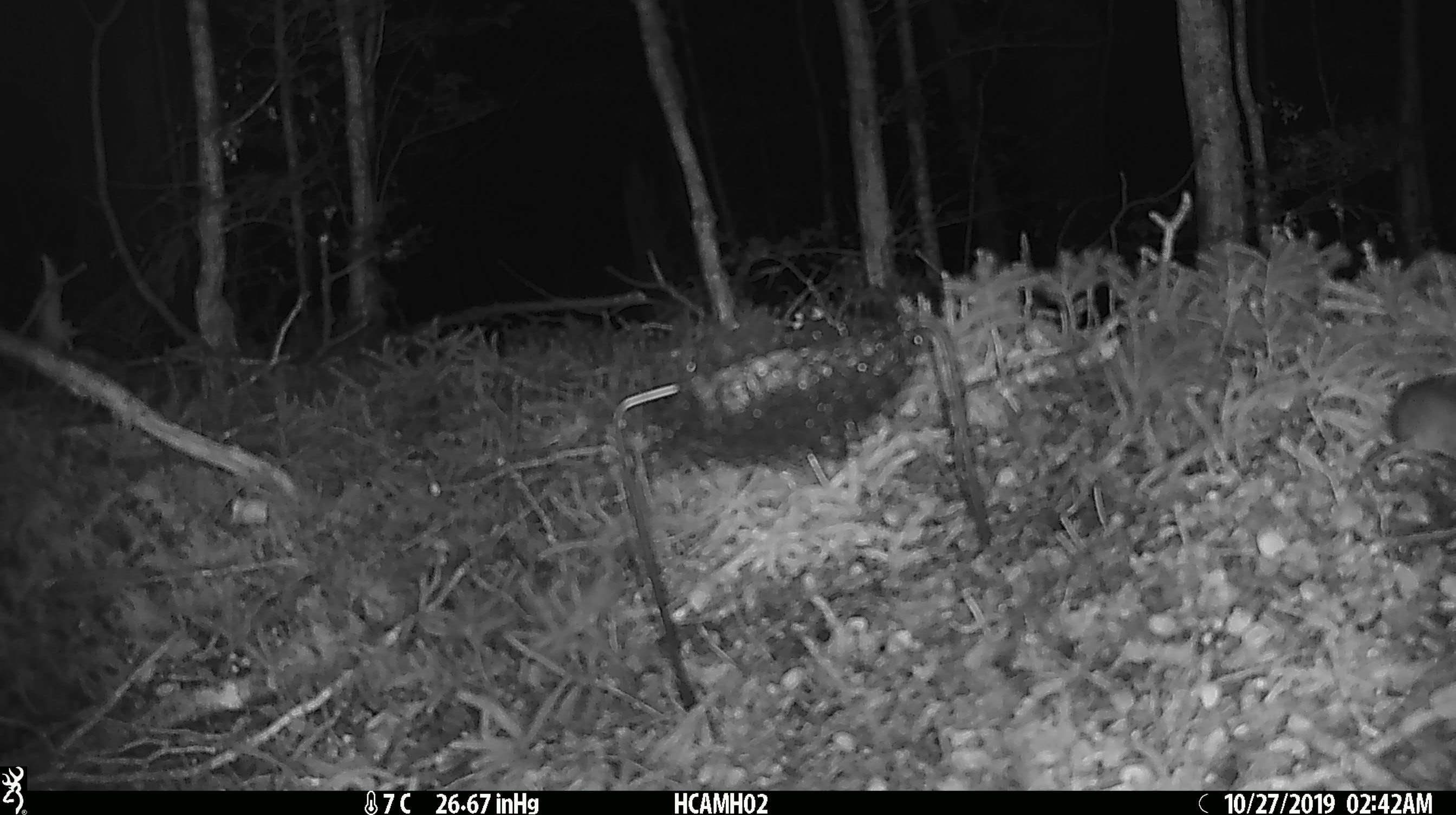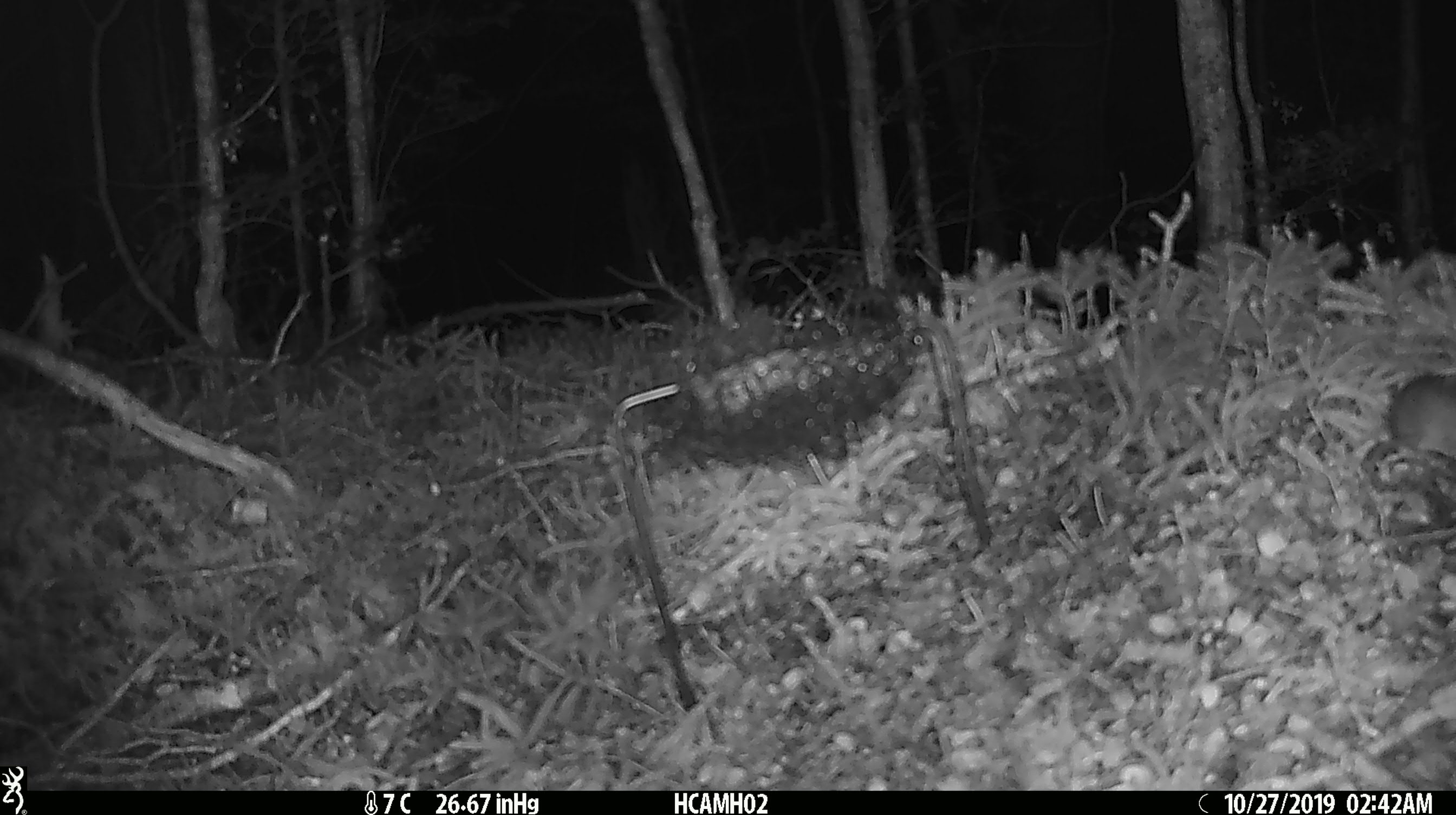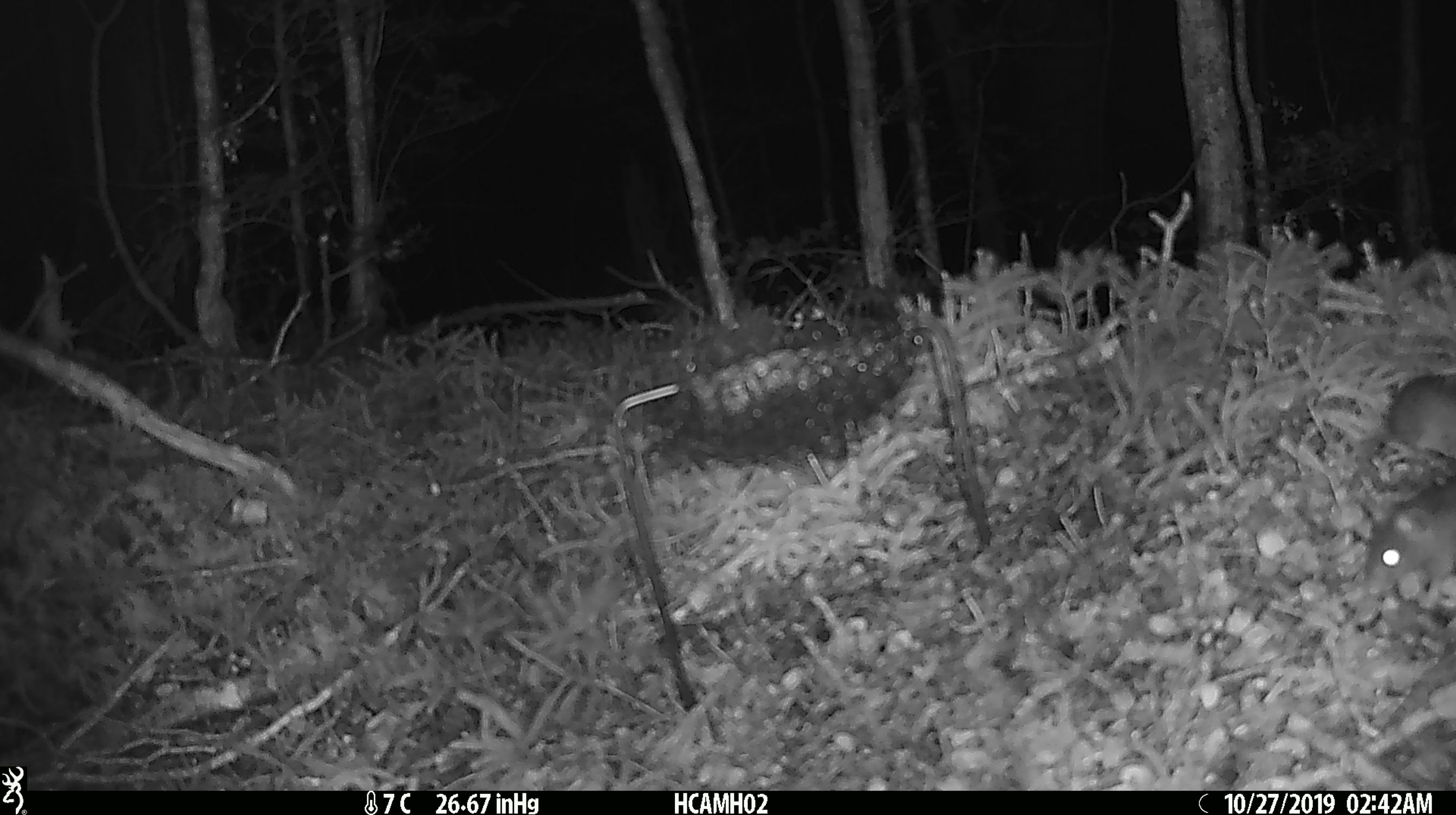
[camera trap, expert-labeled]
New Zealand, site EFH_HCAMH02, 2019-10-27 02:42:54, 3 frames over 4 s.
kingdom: Animalia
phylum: Chordata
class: Mammalia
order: Rodentia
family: Muridae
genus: Mus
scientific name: Mus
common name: mouse